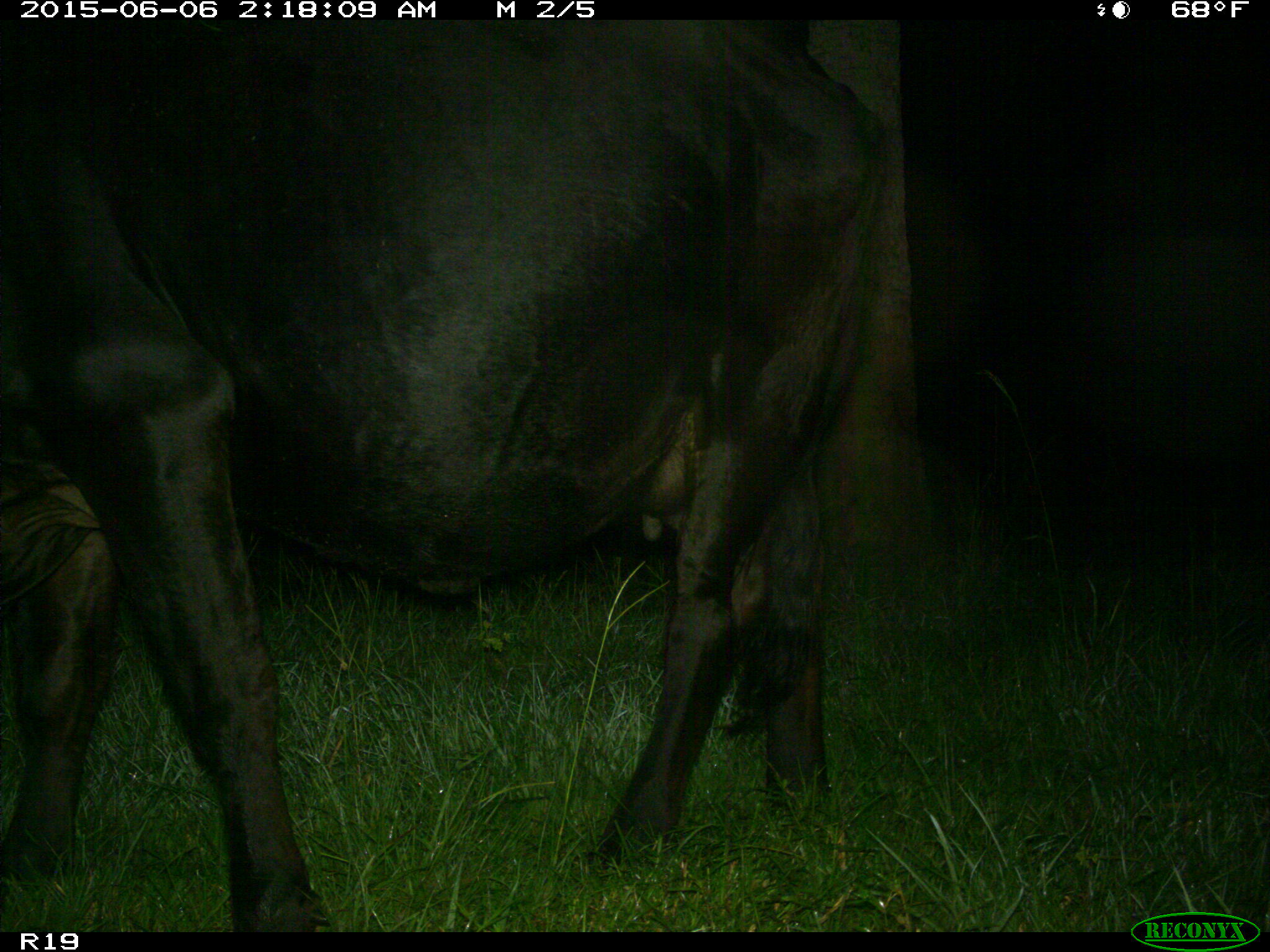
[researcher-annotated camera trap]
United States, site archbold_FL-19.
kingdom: Animalia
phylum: Chordata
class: Mammalia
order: Artiodactyla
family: Bovidae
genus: Bos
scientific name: Bos taurus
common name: domestic cow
Bos taurus (domestic cow).